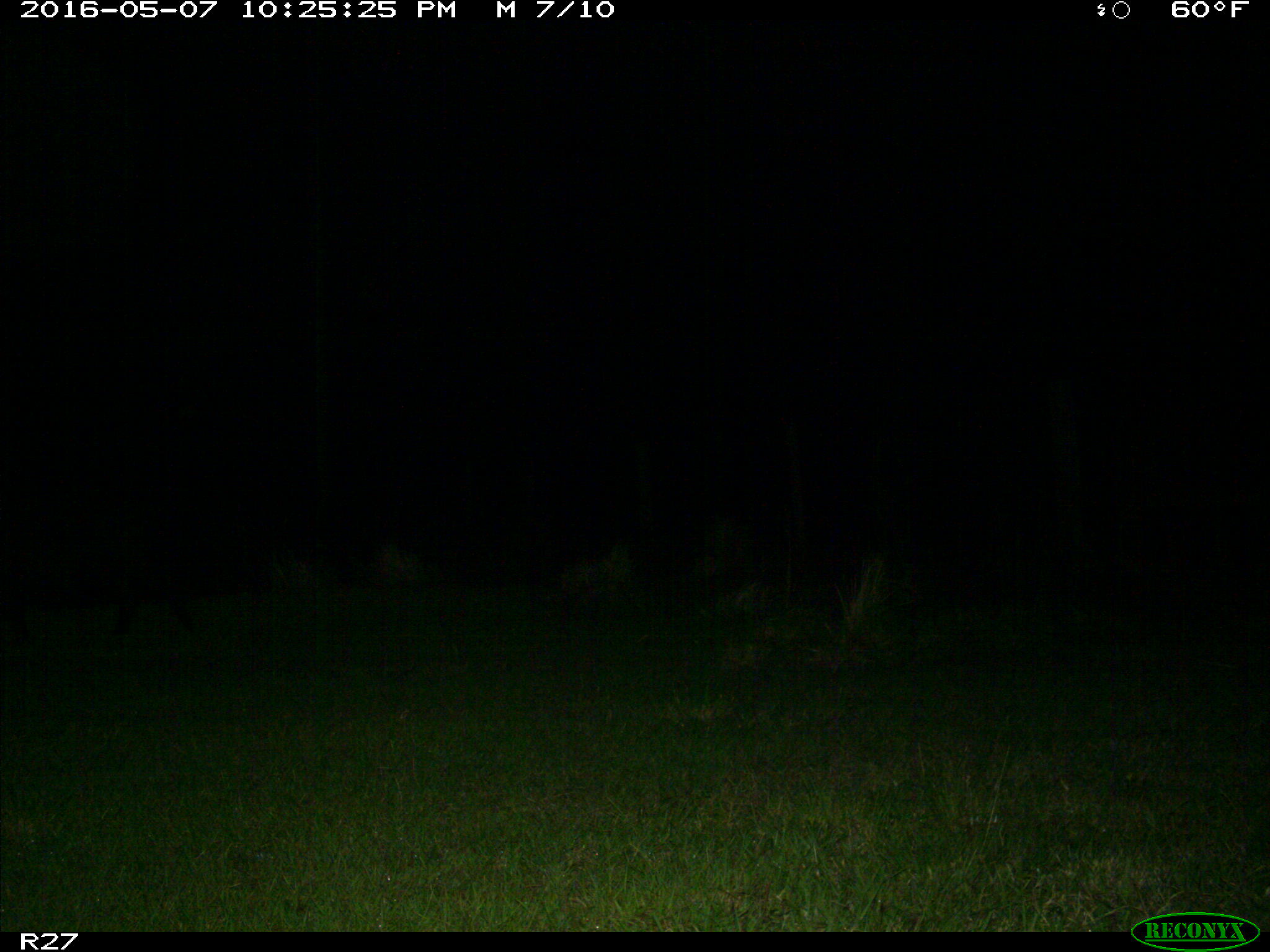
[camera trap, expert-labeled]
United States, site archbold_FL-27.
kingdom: Animalia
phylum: Chordata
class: Mammalia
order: Artiodactyla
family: Suidae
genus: Sus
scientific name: Sus scrofa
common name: wild boar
Sus scrofa (wild boar).